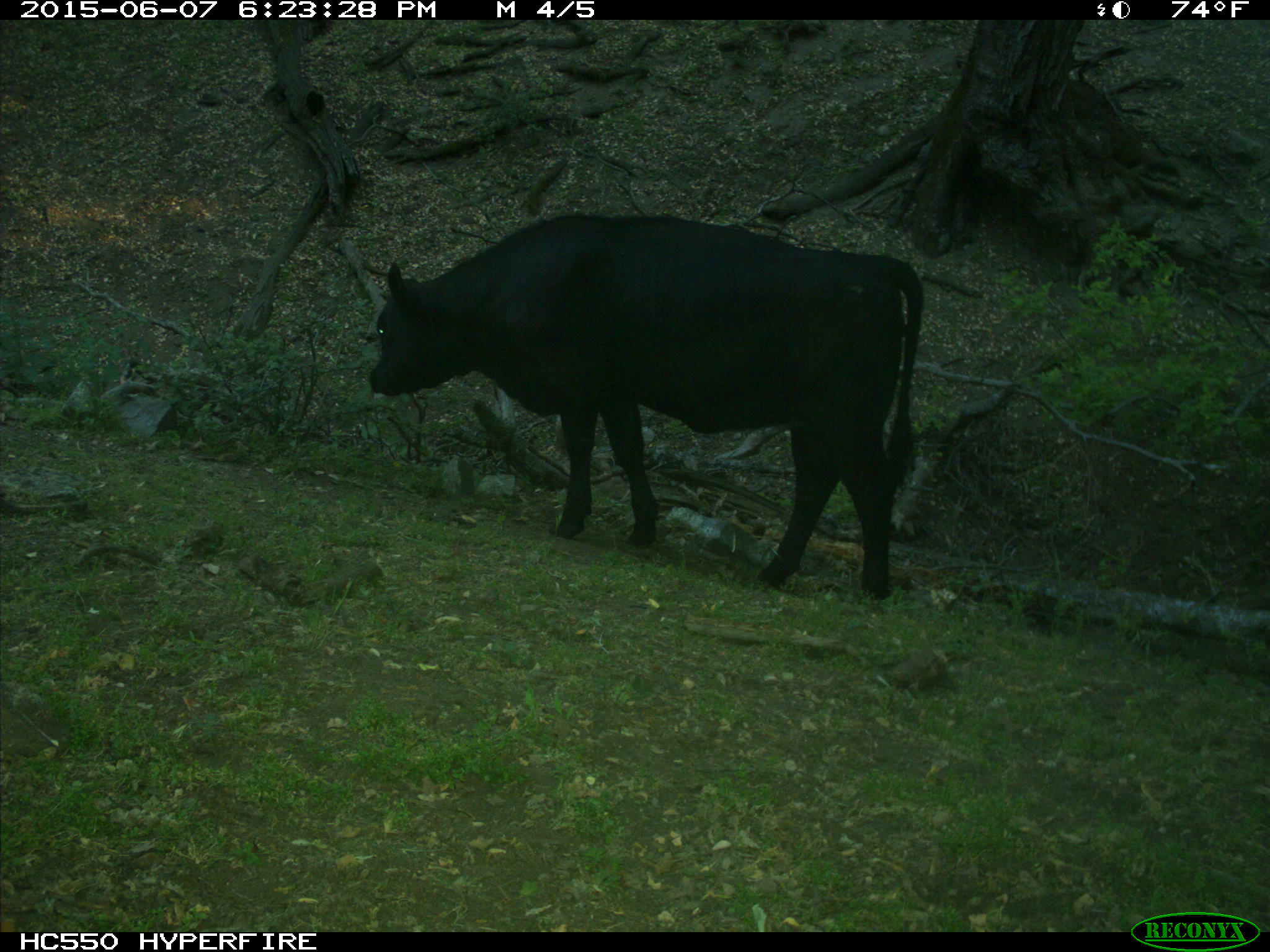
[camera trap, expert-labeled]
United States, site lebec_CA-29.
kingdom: Animalia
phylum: Chordata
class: Mammalia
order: Artiodactyla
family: Bovidae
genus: Bos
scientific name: Bos taurus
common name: domestic cow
Bos taurus (domestic cow).